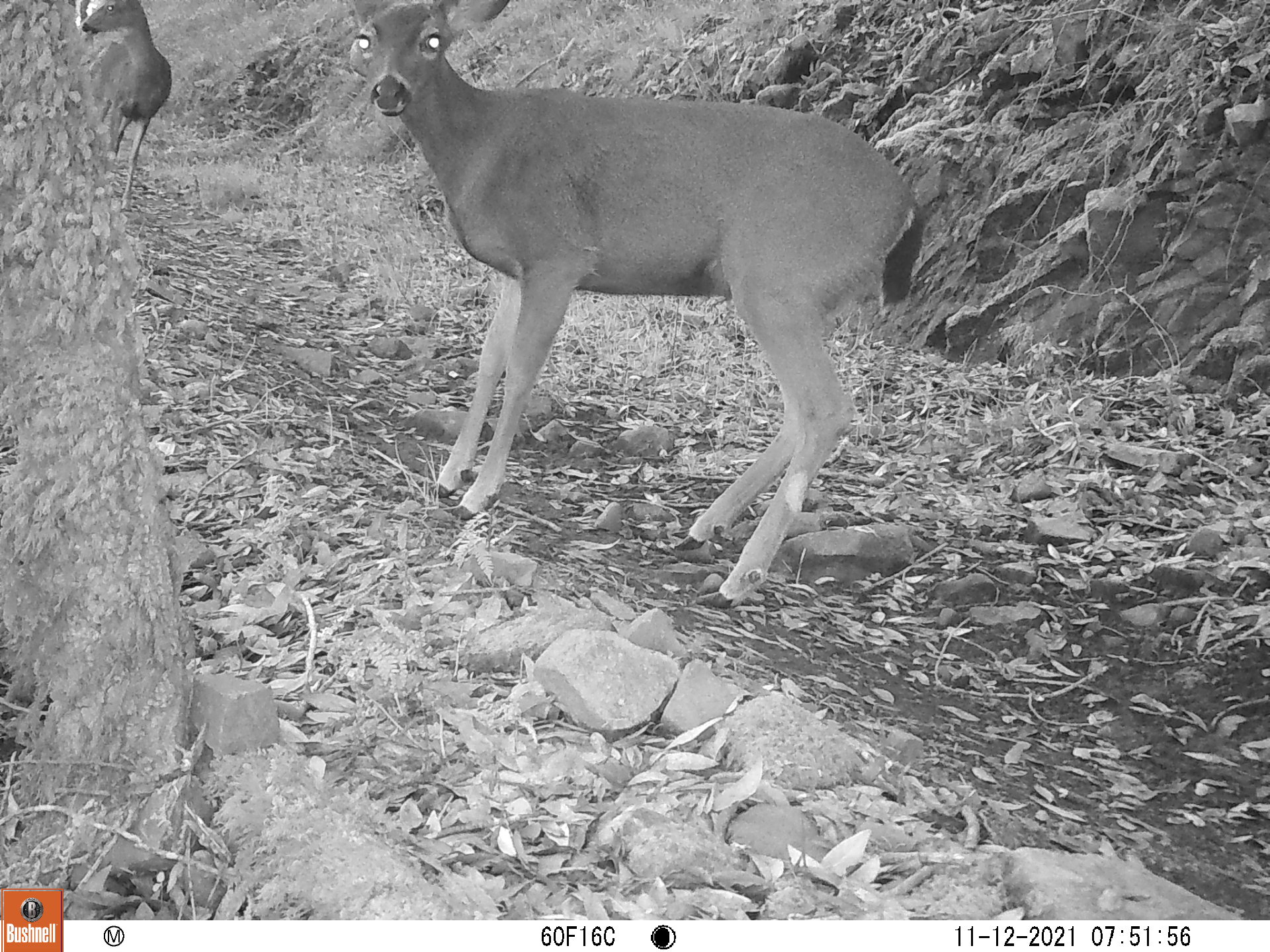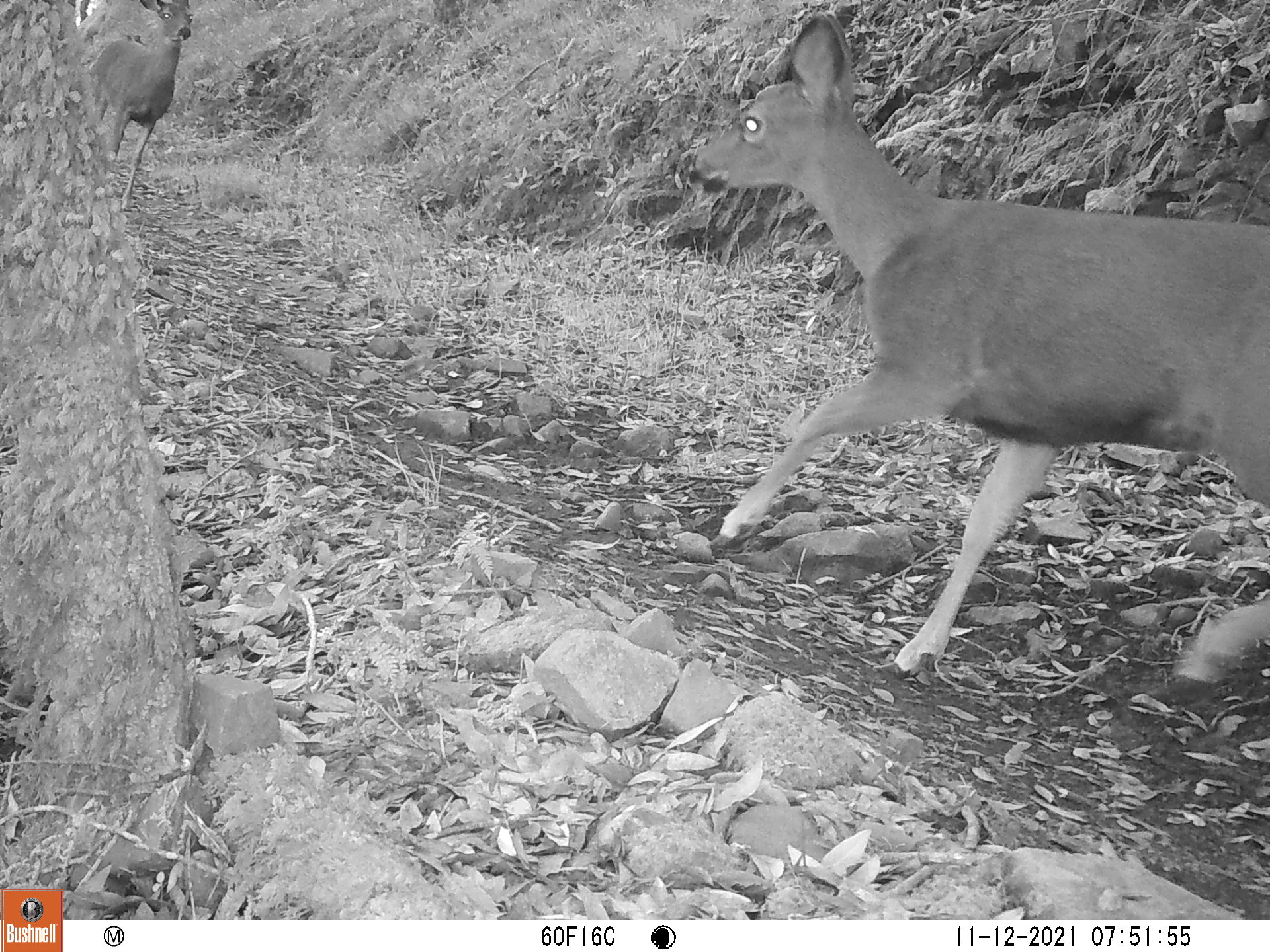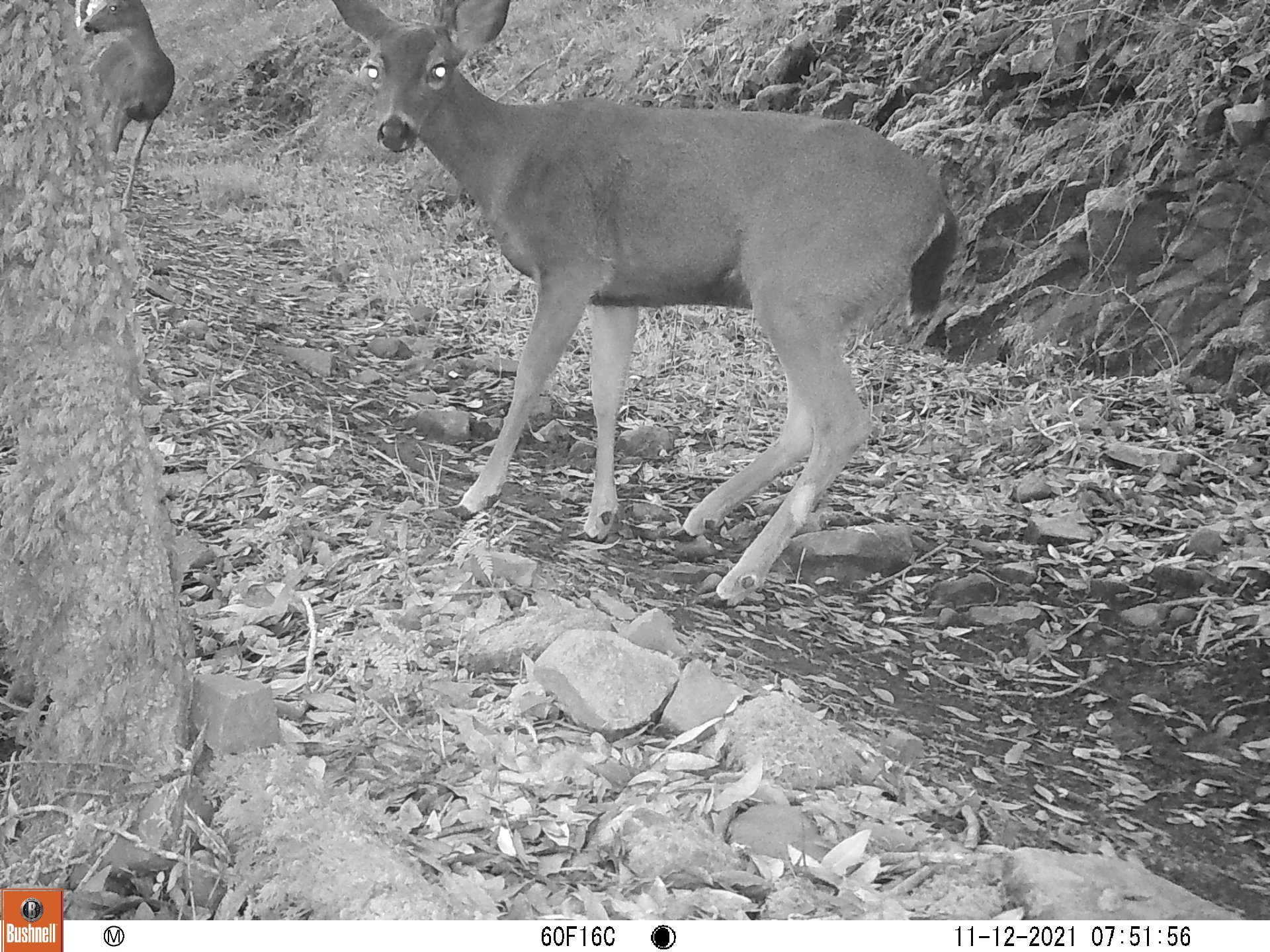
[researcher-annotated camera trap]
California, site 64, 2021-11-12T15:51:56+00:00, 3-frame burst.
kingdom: Animalia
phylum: Chordata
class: Mammalia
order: Artiodactyla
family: Cervidae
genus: Odocoileus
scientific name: Odocoileus hemionus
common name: mule deer